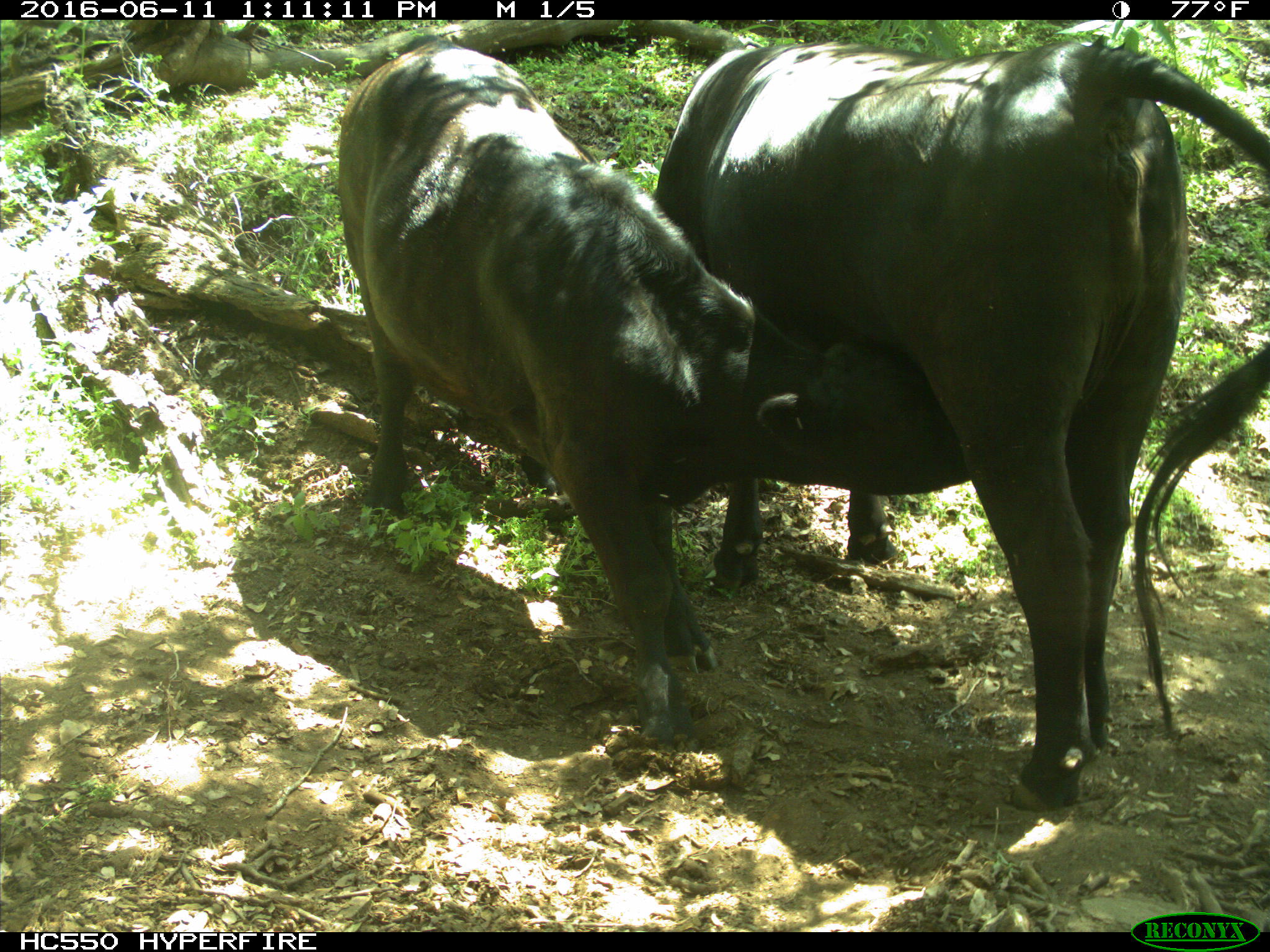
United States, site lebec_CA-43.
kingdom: Animalia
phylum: Chordata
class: Mammalia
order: Artiodactyla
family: Bovidae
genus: Bos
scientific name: Bos taurus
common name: domestic cow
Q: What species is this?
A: Bos taurus (domestic cow).